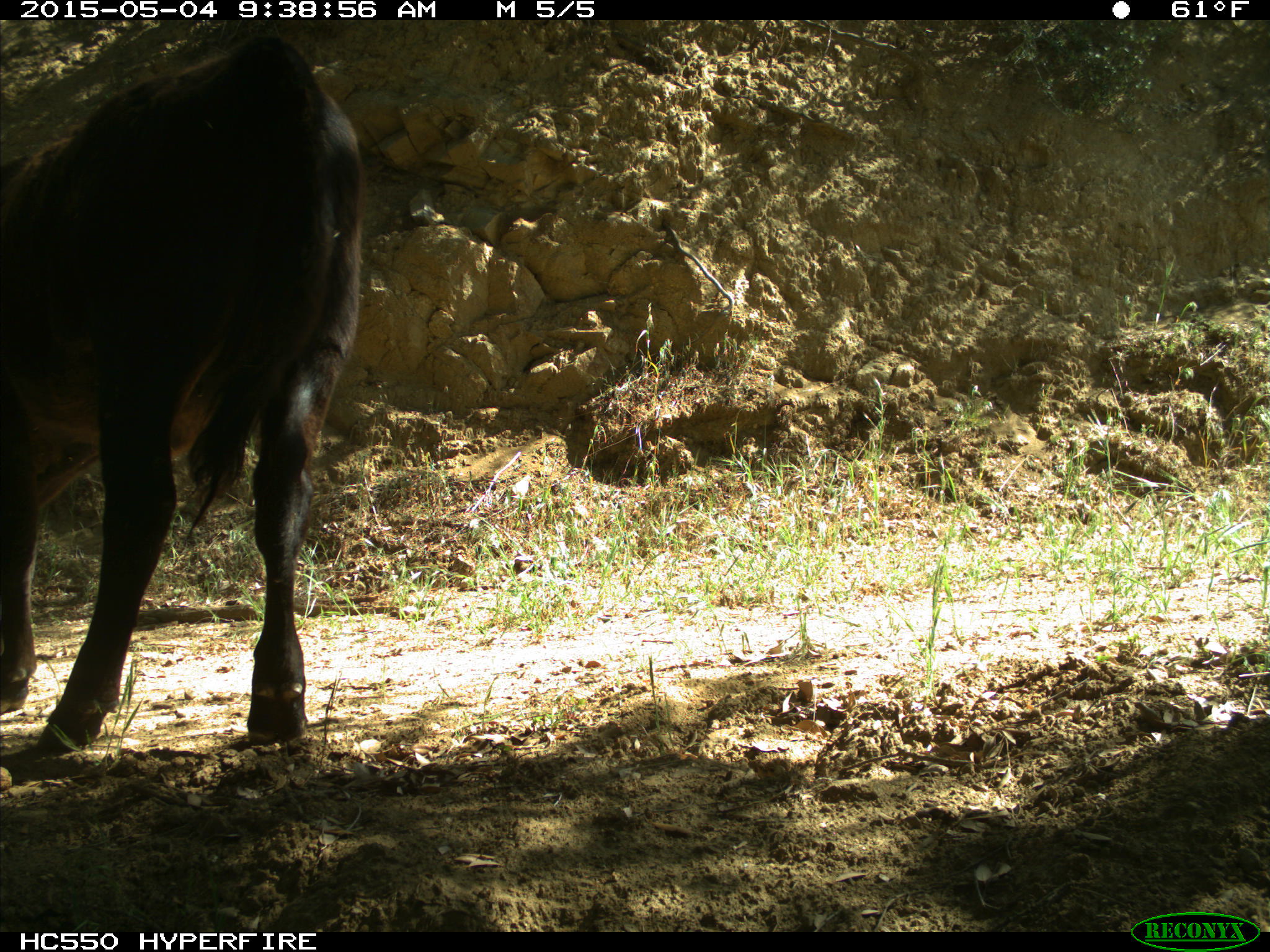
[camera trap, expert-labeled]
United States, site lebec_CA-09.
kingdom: Animalia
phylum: Chordata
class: Mammalia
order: Artiodactyla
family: Bovidae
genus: Bos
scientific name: Bos taurus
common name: domestic cow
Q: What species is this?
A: Bos taurus (domestic cow).